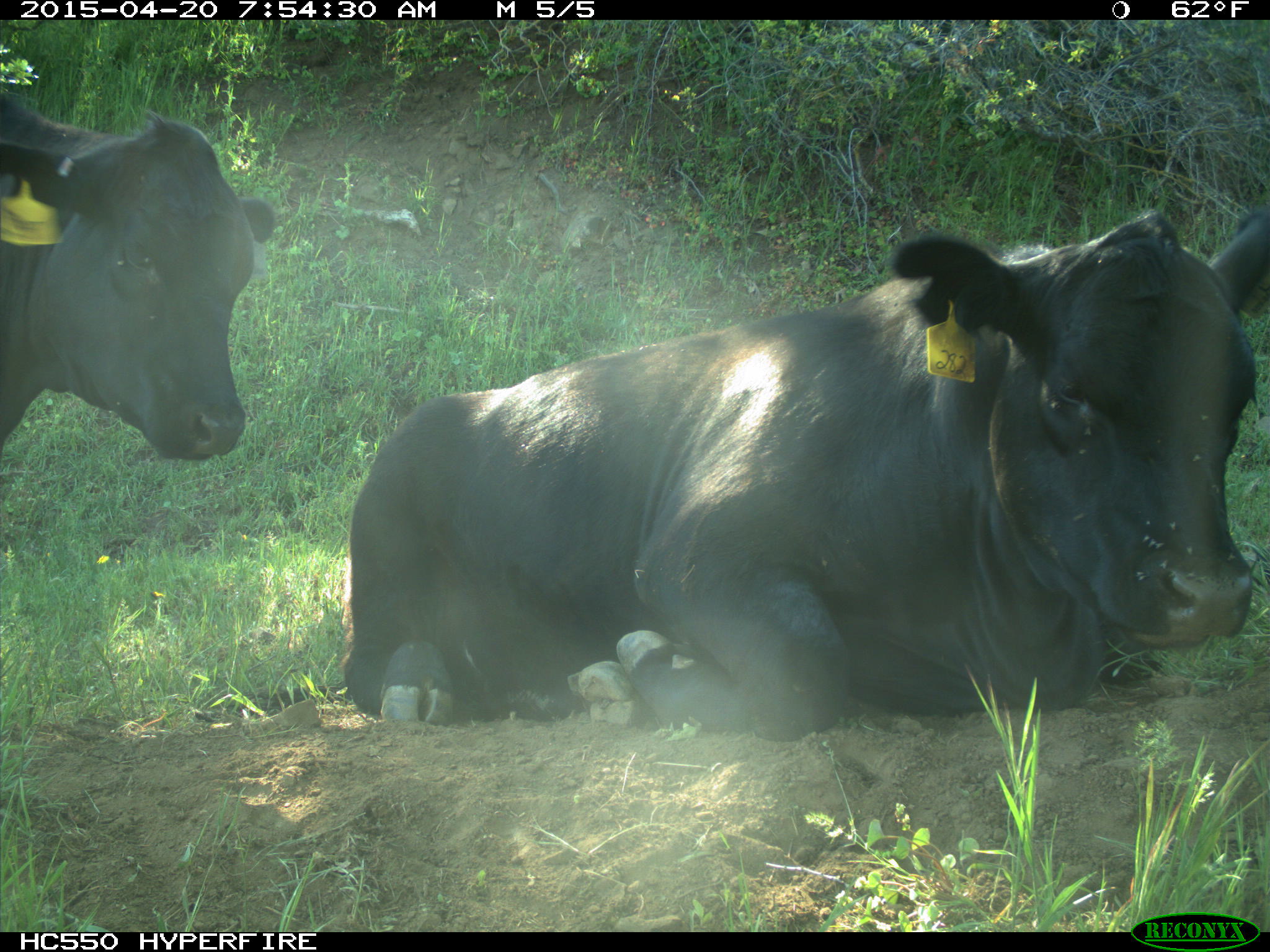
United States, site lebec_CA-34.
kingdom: Animalia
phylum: Chordata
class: Mammalia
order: Artiodactyla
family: Bovidae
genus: Bos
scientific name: Bos taurus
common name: domestic cow